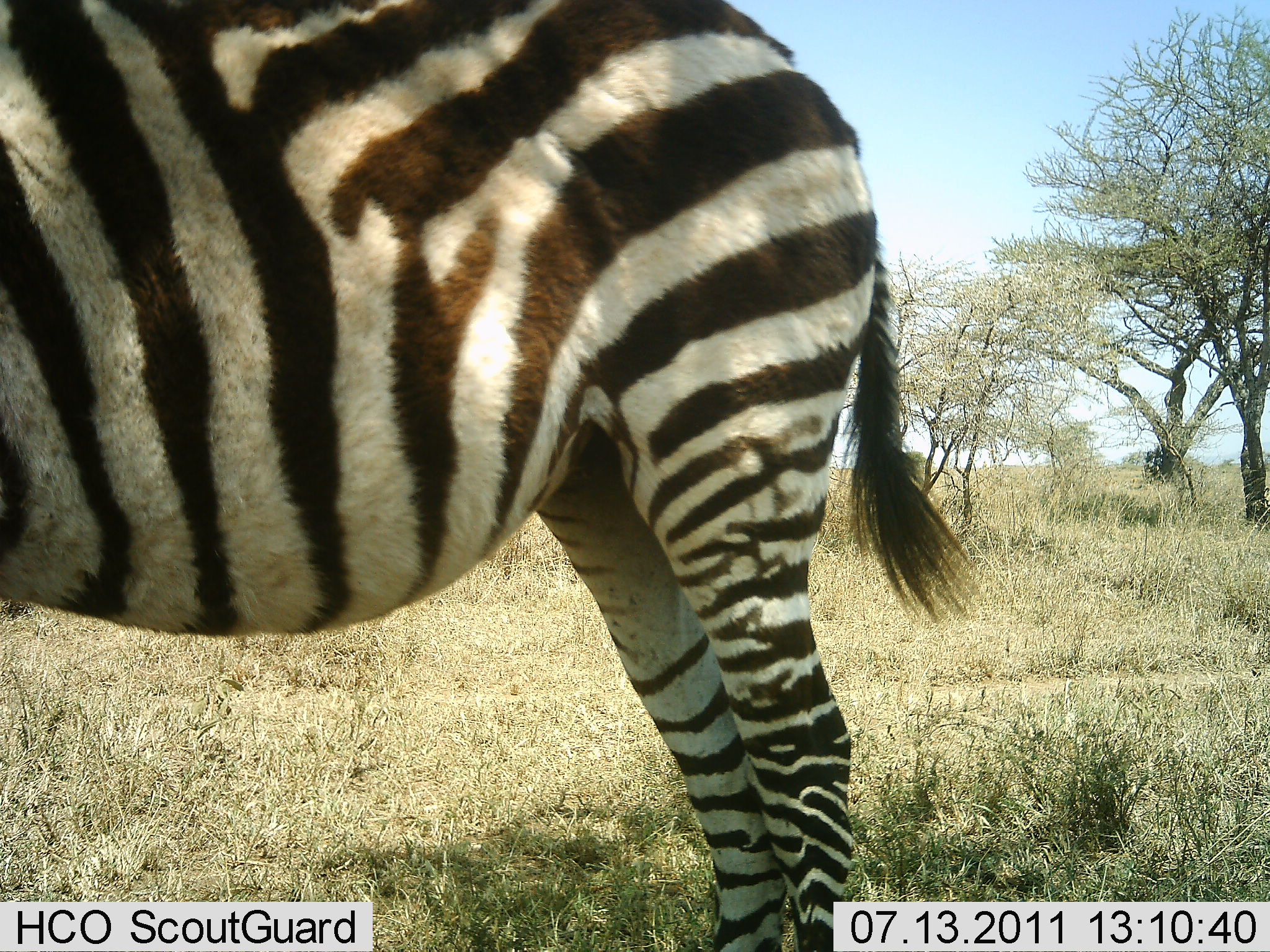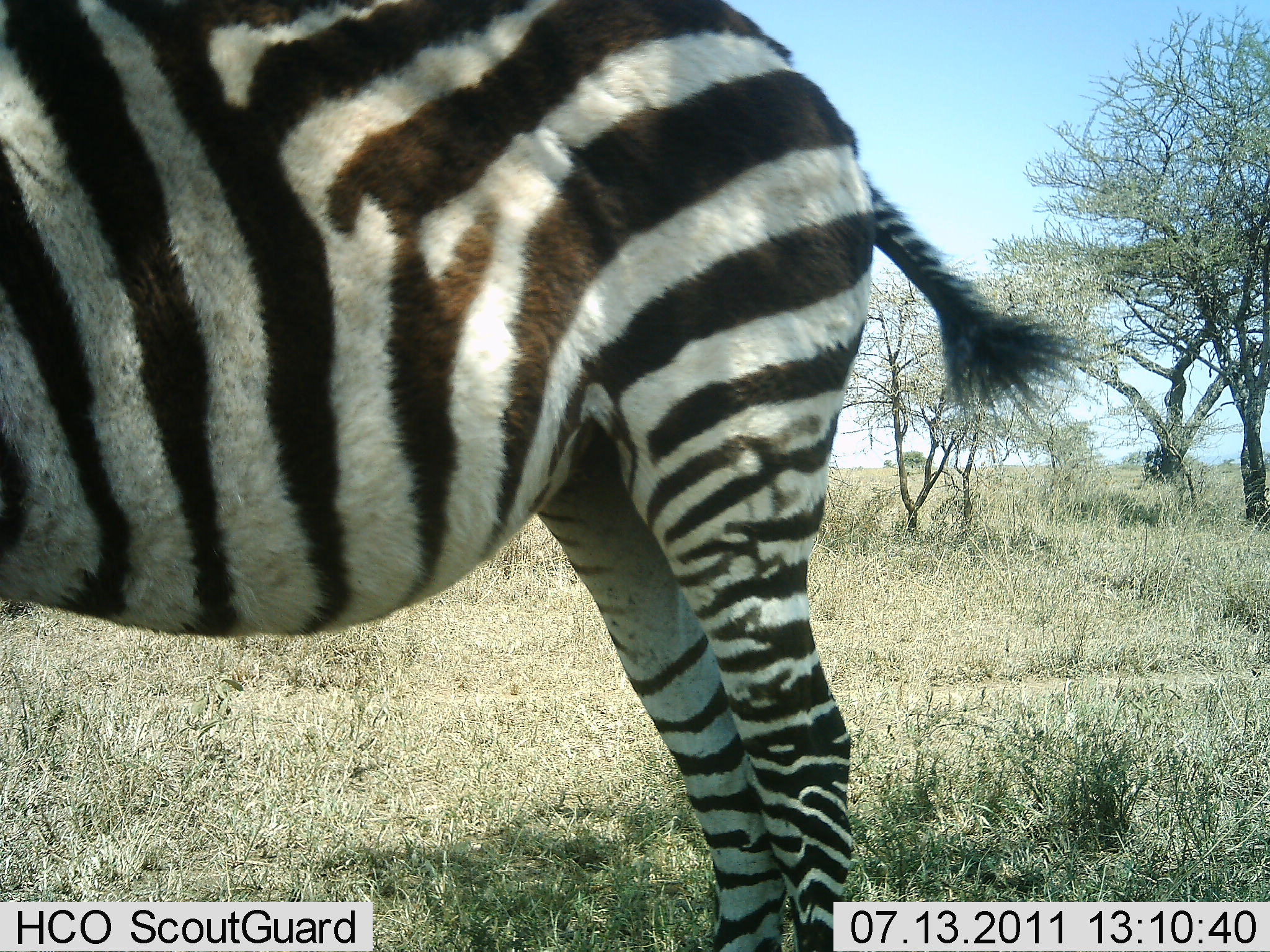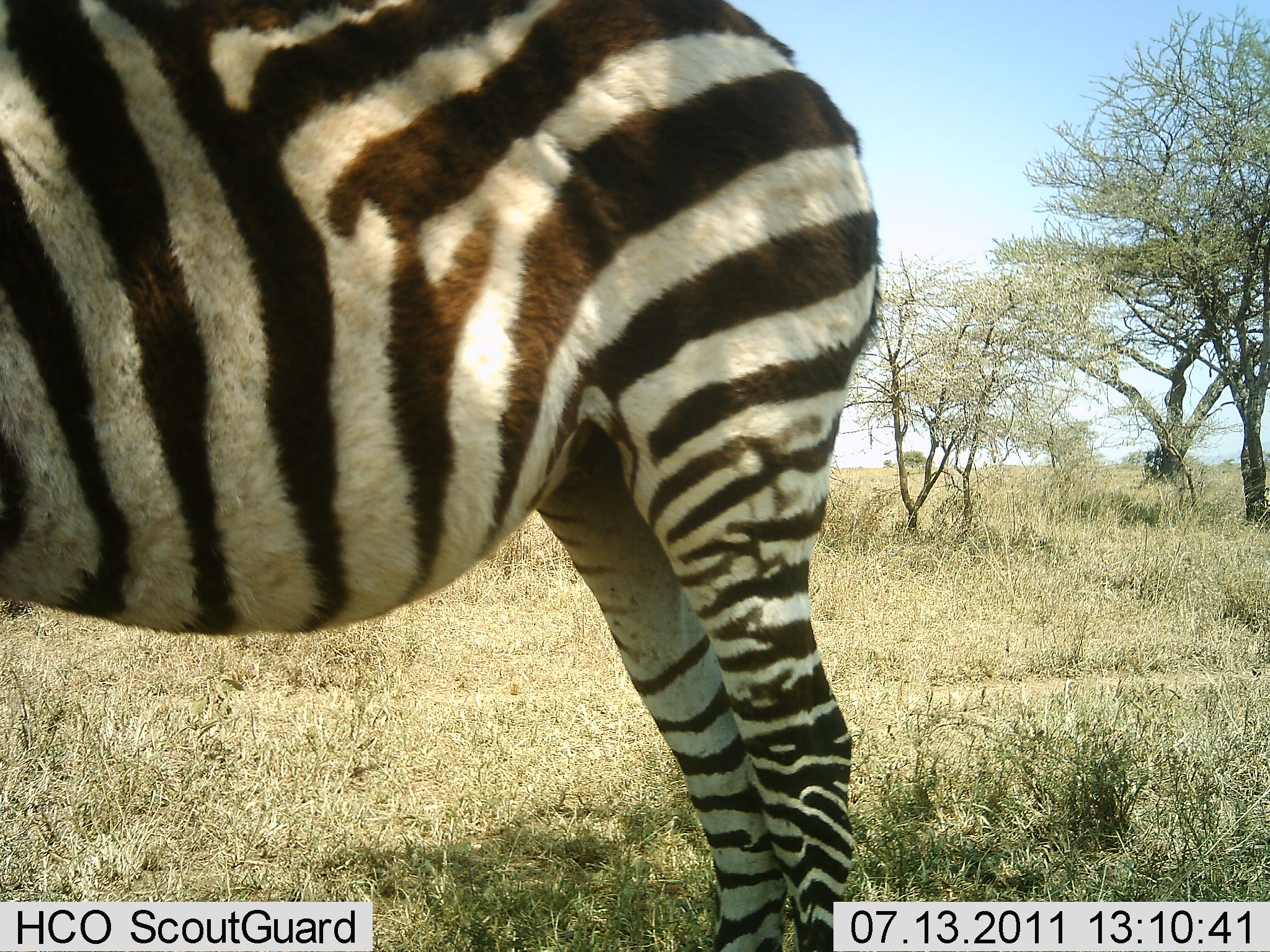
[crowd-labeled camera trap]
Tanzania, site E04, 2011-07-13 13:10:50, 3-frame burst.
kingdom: Animalia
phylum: Chordata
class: Mammalia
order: Perissodactyla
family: Equidae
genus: Equus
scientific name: Equus quagga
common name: plains zebra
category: zebra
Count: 1.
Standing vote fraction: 100%.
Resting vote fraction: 0%.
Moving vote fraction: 0%.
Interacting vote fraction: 0%.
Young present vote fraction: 0%.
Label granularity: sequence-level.